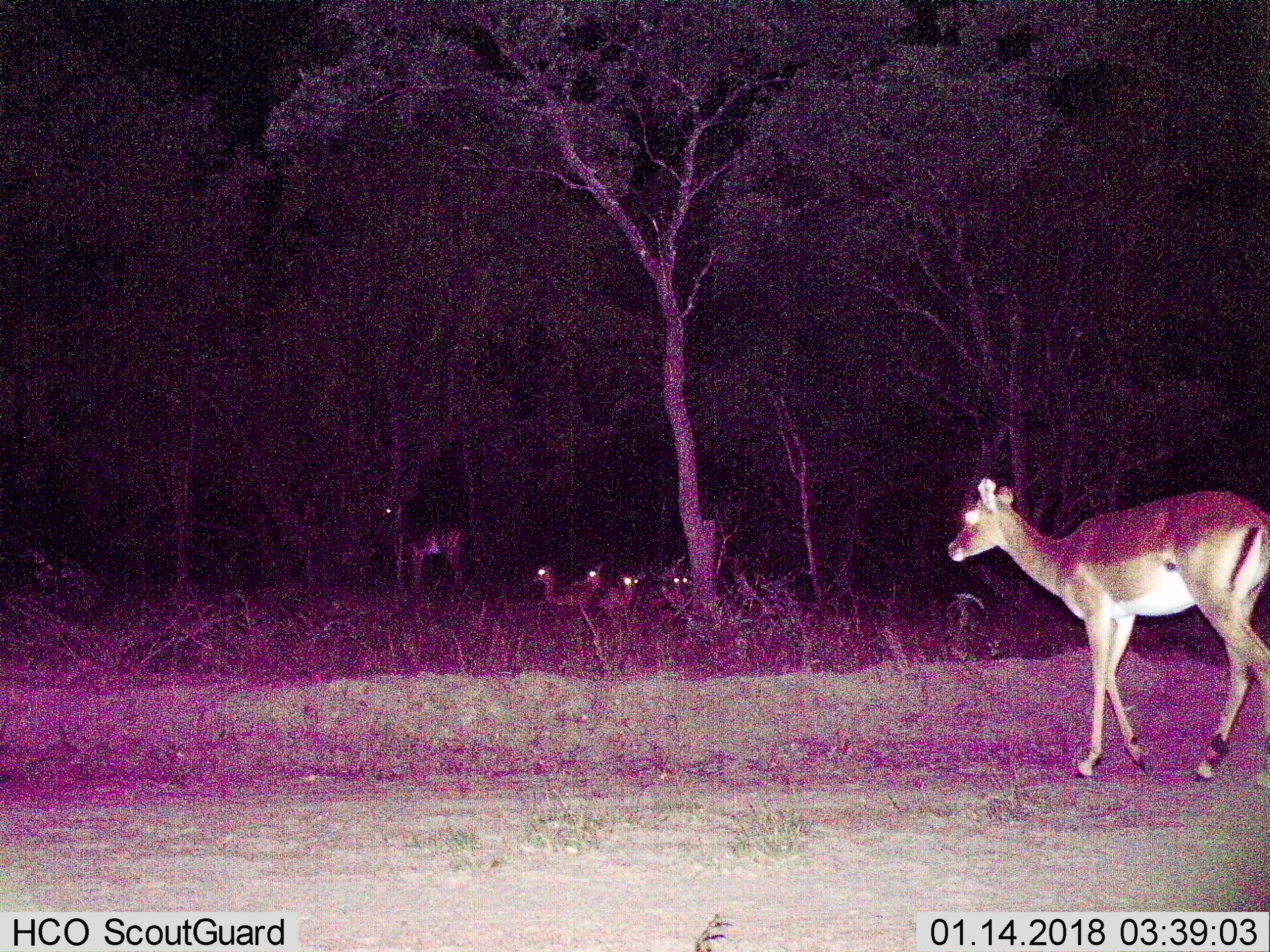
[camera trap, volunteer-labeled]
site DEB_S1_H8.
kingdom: Animalia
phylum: Chordata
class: Mammalia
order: Artiodactyla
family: Bovidae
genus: Aepyceros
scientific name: Aepyceros melampus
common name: impala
Impala (Aepyceros melampus), count 6. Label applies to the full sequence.